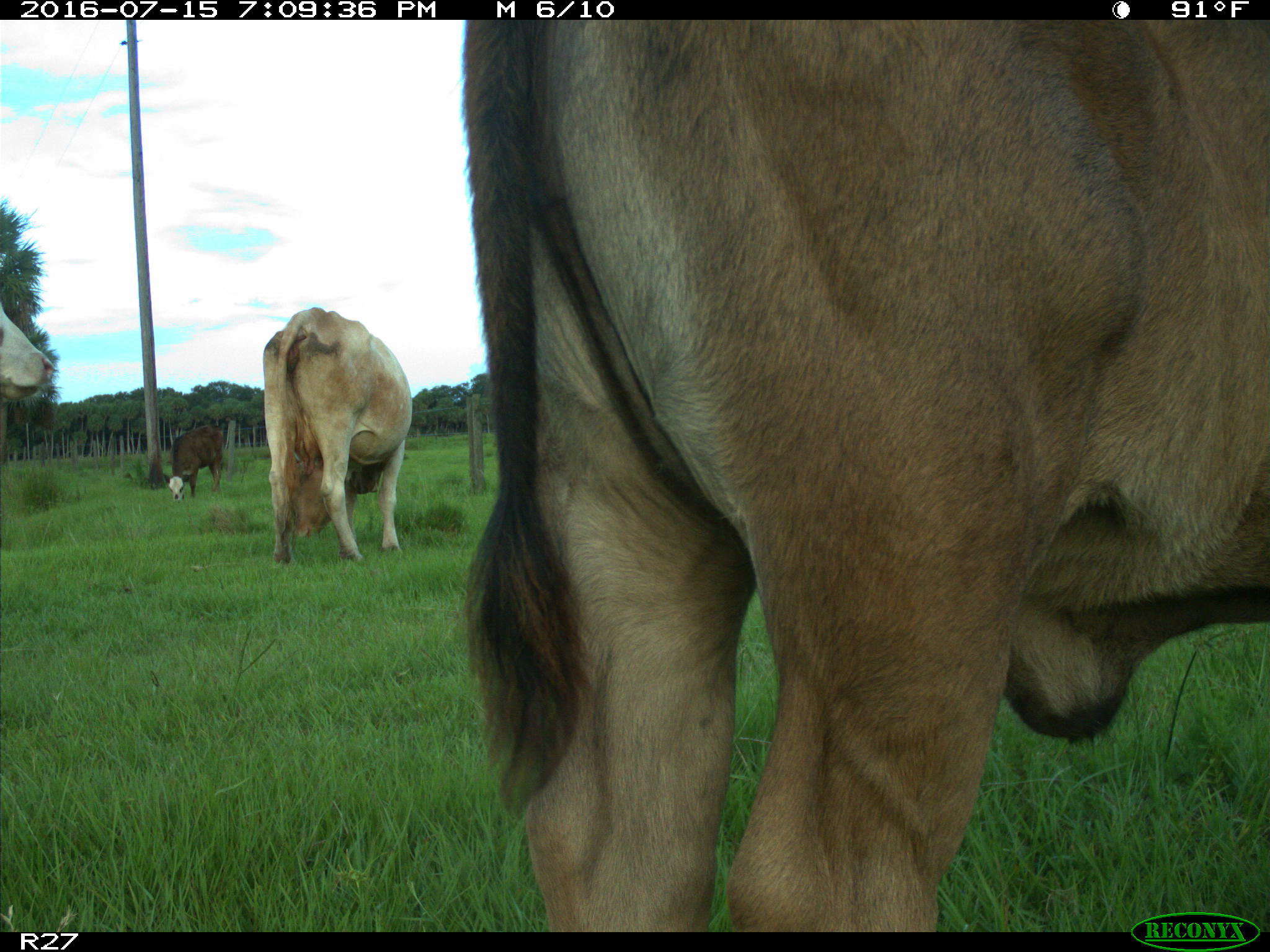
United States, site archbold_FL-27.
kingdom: Animalia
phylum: Chordata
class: Mammalia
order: Artiodactyla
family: Bovidae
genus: Bos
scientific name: Bos taurus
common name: domestic cow